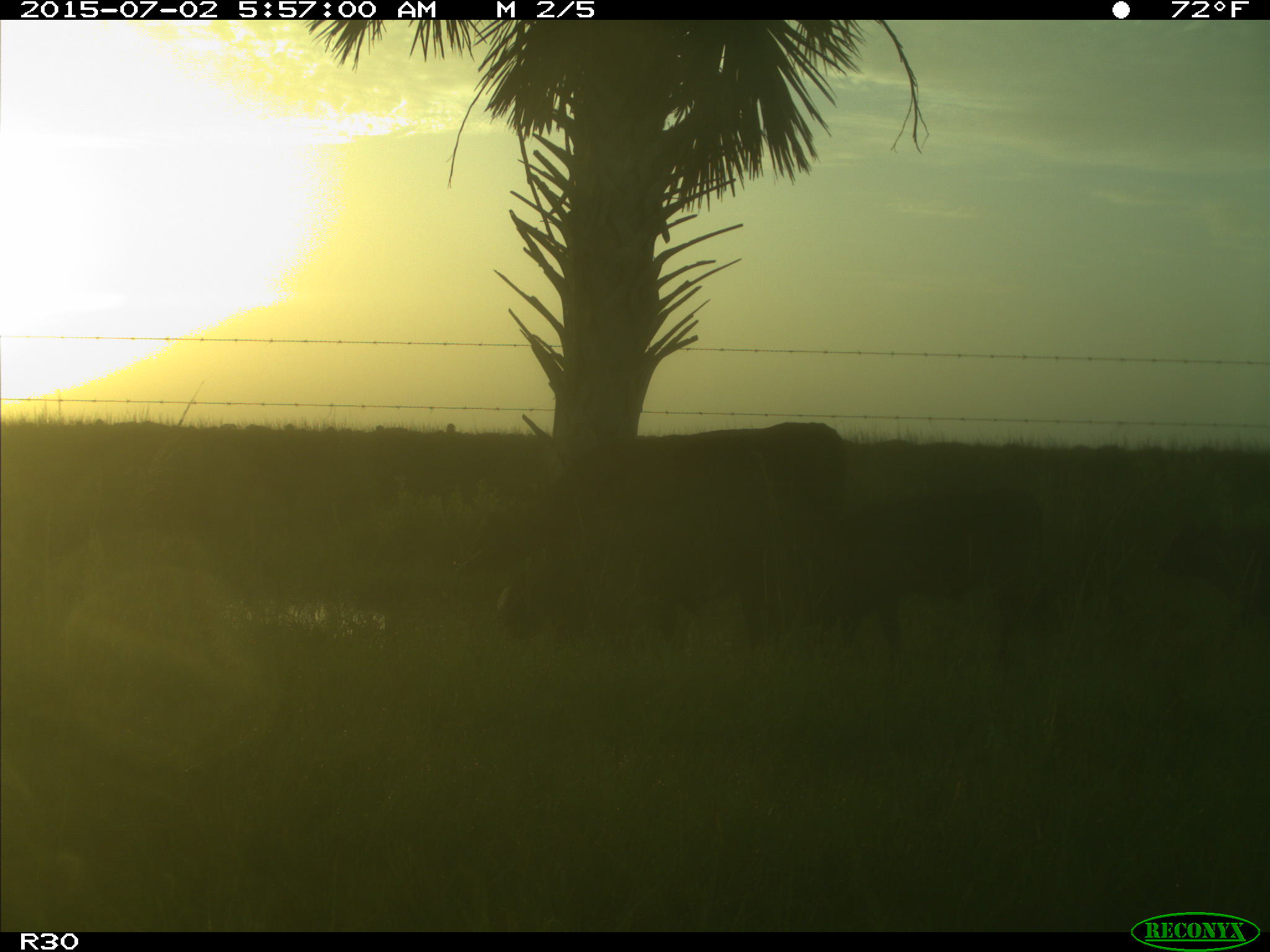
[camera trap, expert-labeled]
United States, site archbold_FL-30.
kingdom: Animalia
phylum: Chordata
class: Mammalia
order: Artiodactyla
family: Bovidae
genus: Bos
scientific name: Bos taurus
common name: domestic cow